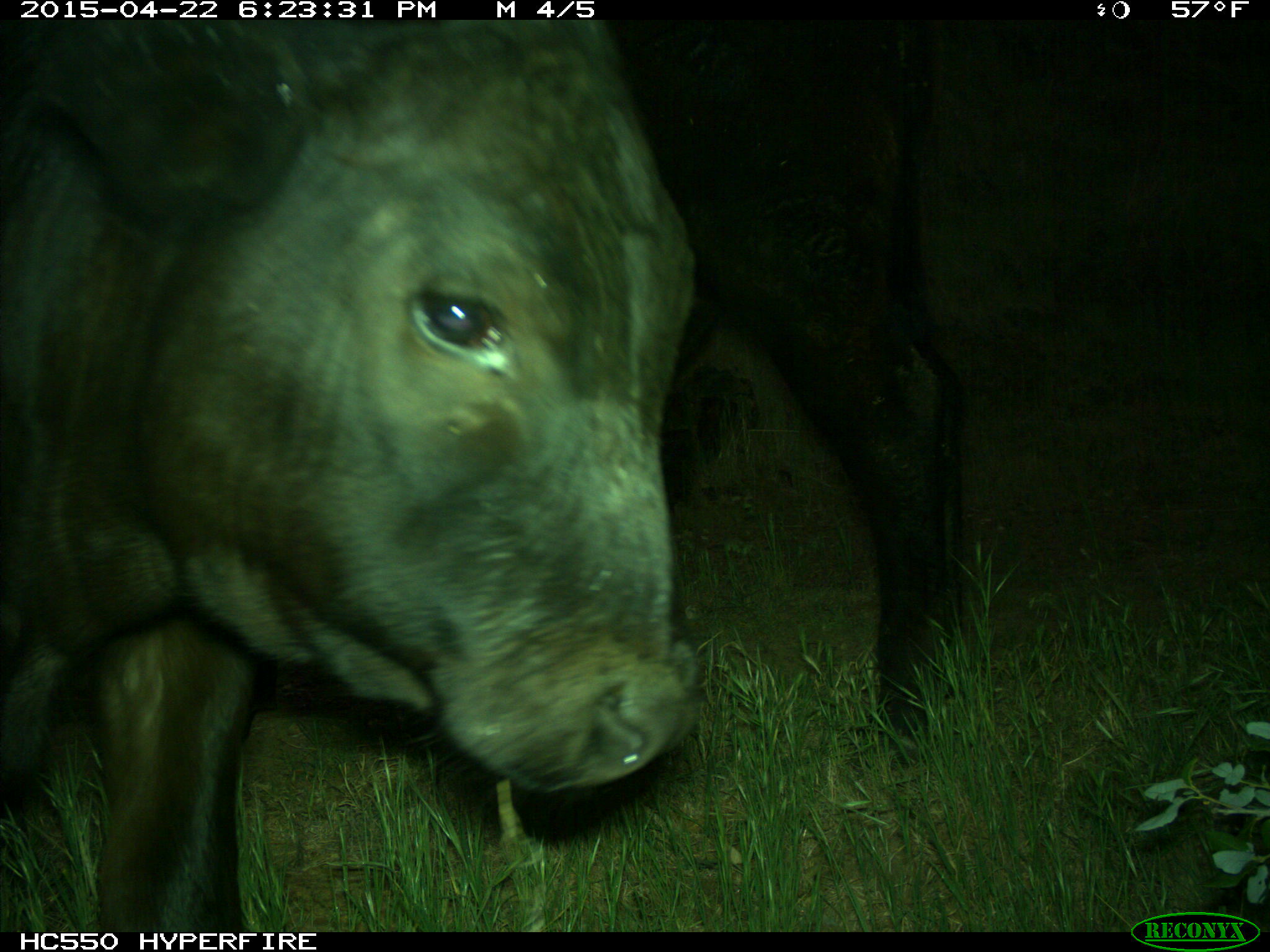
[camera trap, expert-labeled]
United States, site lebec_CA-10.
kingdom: Animalia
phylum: Chordata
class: Mammalia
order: Artiodactyla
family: Bovidae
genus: Bos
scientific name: Bos taurus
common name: domestic cow